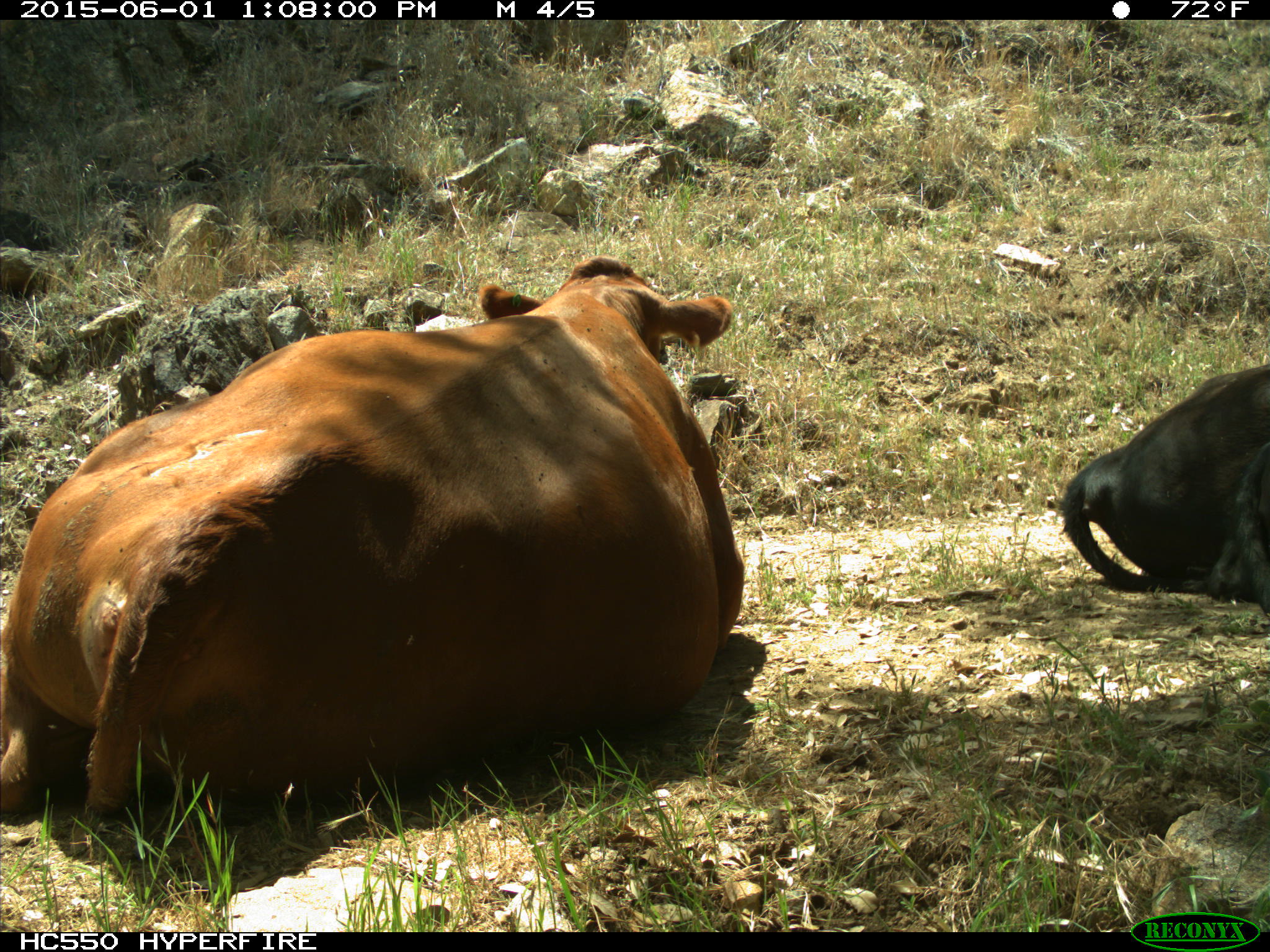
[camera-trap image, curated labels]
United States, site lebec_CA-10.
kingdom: Animalia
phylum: Chordata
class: Mammalia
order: Artiodactyla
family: Bovidae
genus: Bos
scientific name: Bos taurus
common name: domestic cow